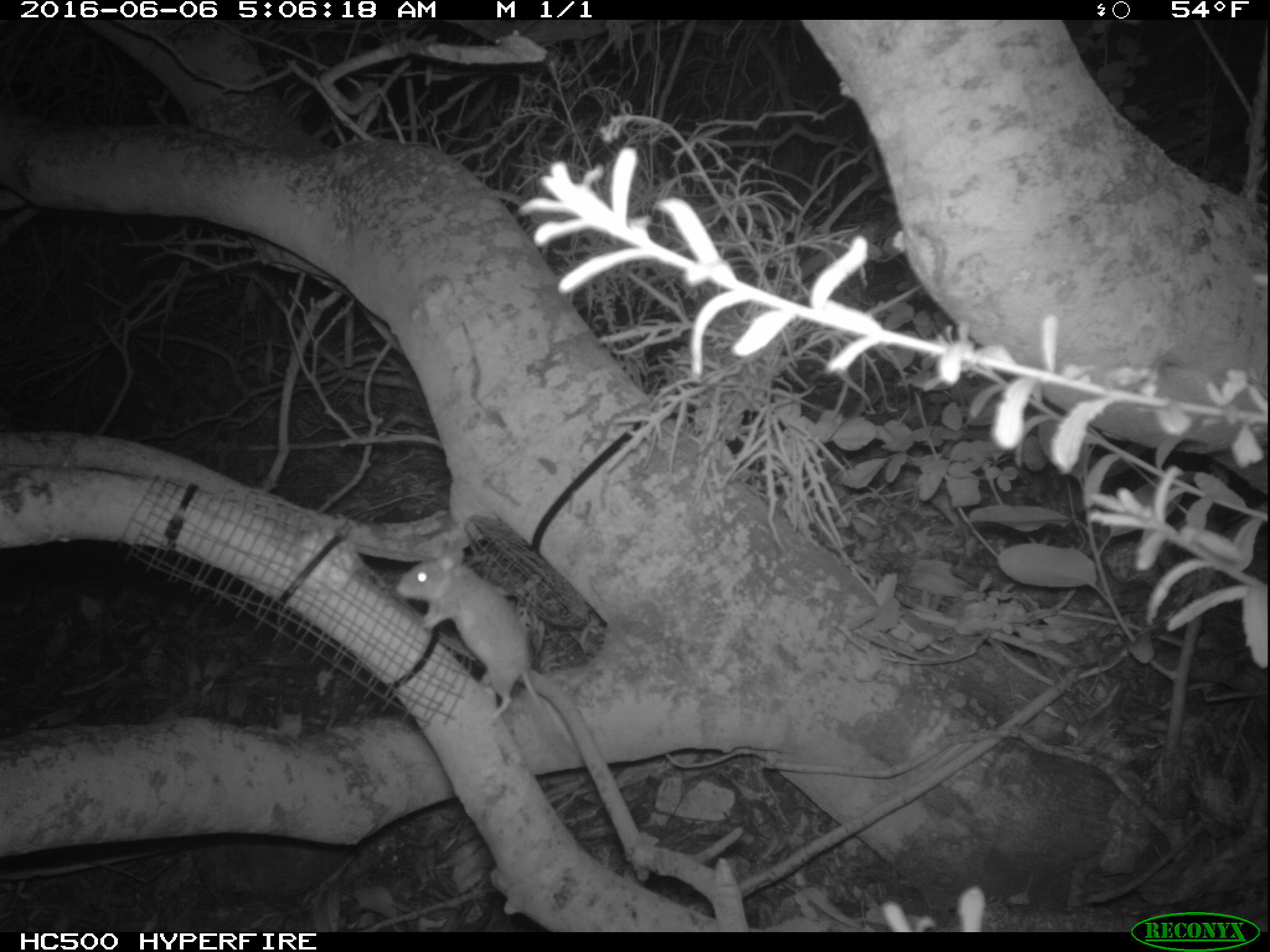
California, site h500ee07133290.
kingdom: Animalia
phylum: Chordata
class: Mammalia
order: Rodentia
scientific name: Rodentia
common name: rodent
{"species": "rodent (Rodentia)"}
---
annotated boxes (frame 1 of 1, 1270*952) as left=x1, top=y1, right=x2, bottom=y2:
rodent: left=396, top=540, right=549, bottom=721